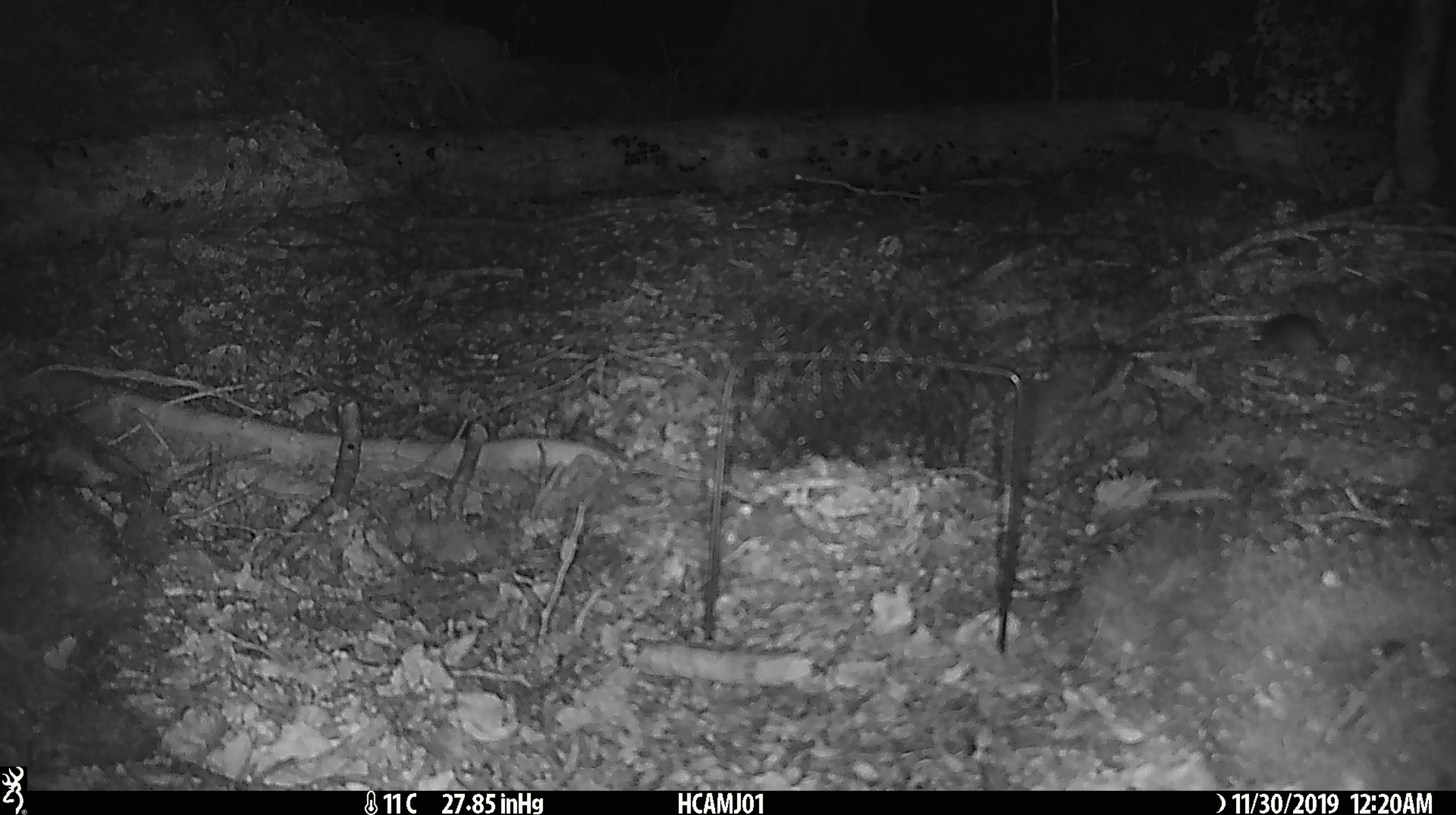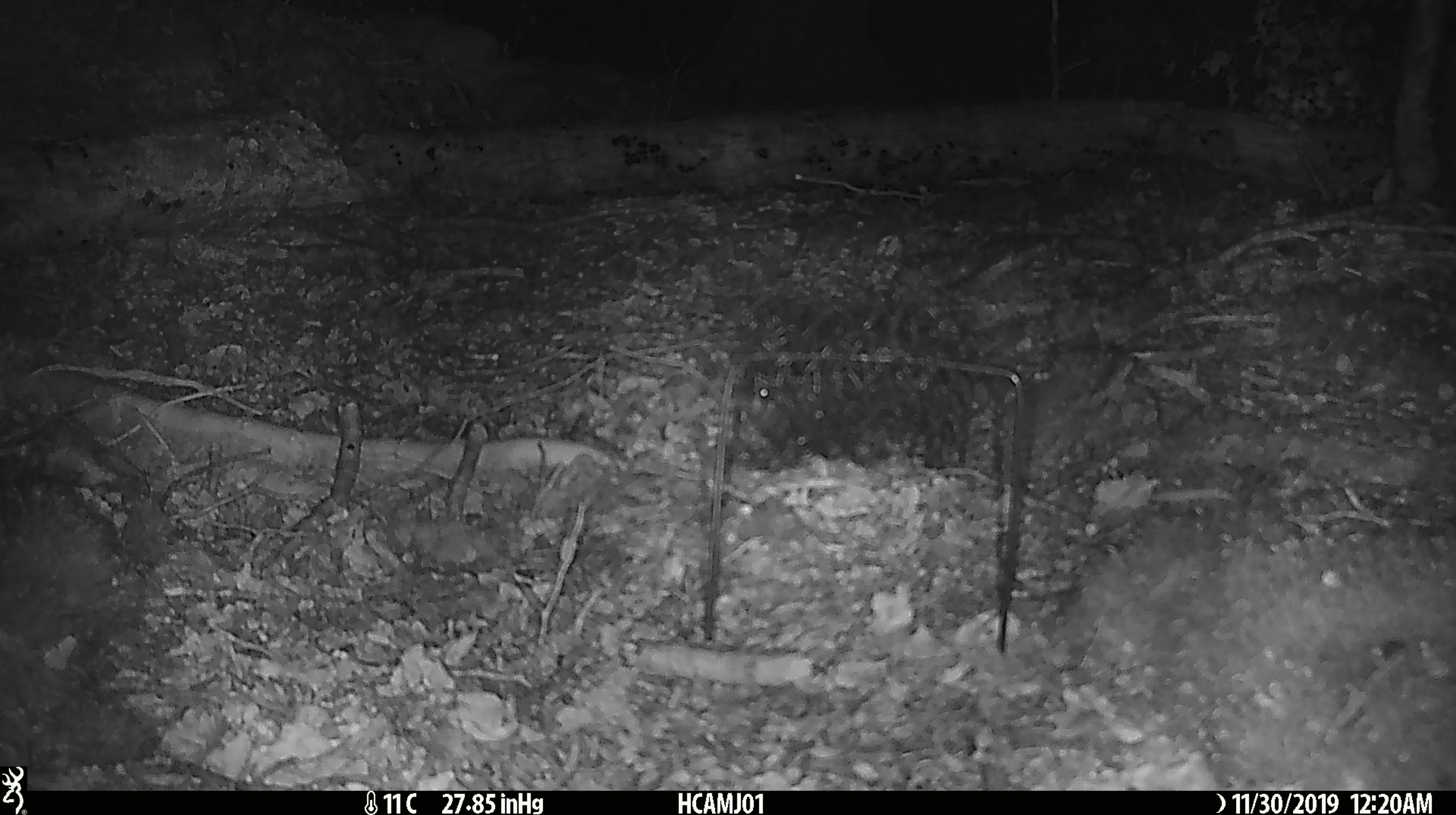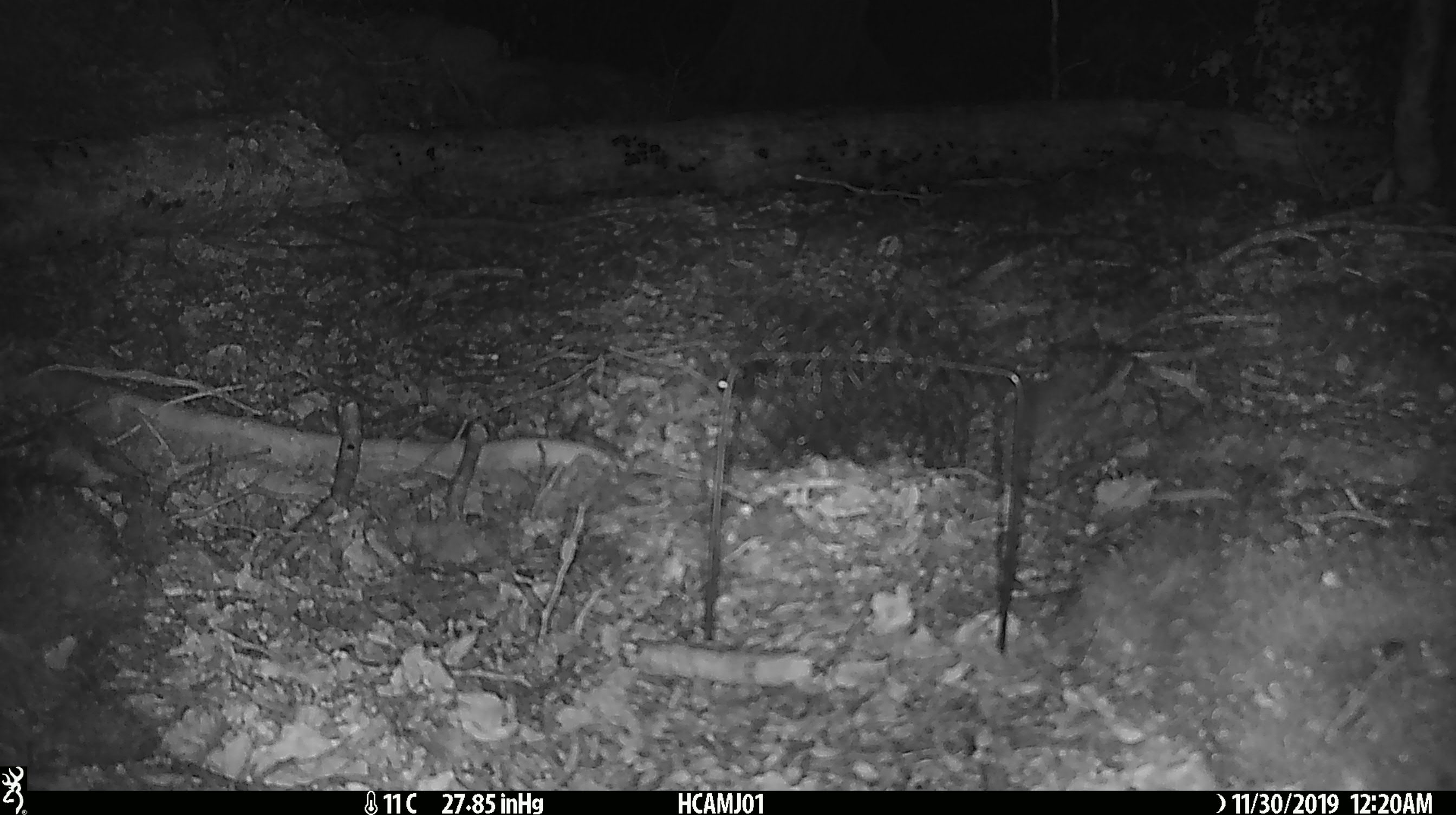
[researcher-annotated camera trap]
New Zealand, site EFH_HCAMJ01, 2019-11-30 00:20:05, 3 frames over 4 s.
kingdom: Animalia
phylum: Chordata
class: Mammalia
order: Rodentia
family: Muridae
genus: Mus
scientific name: Mus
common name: mouse